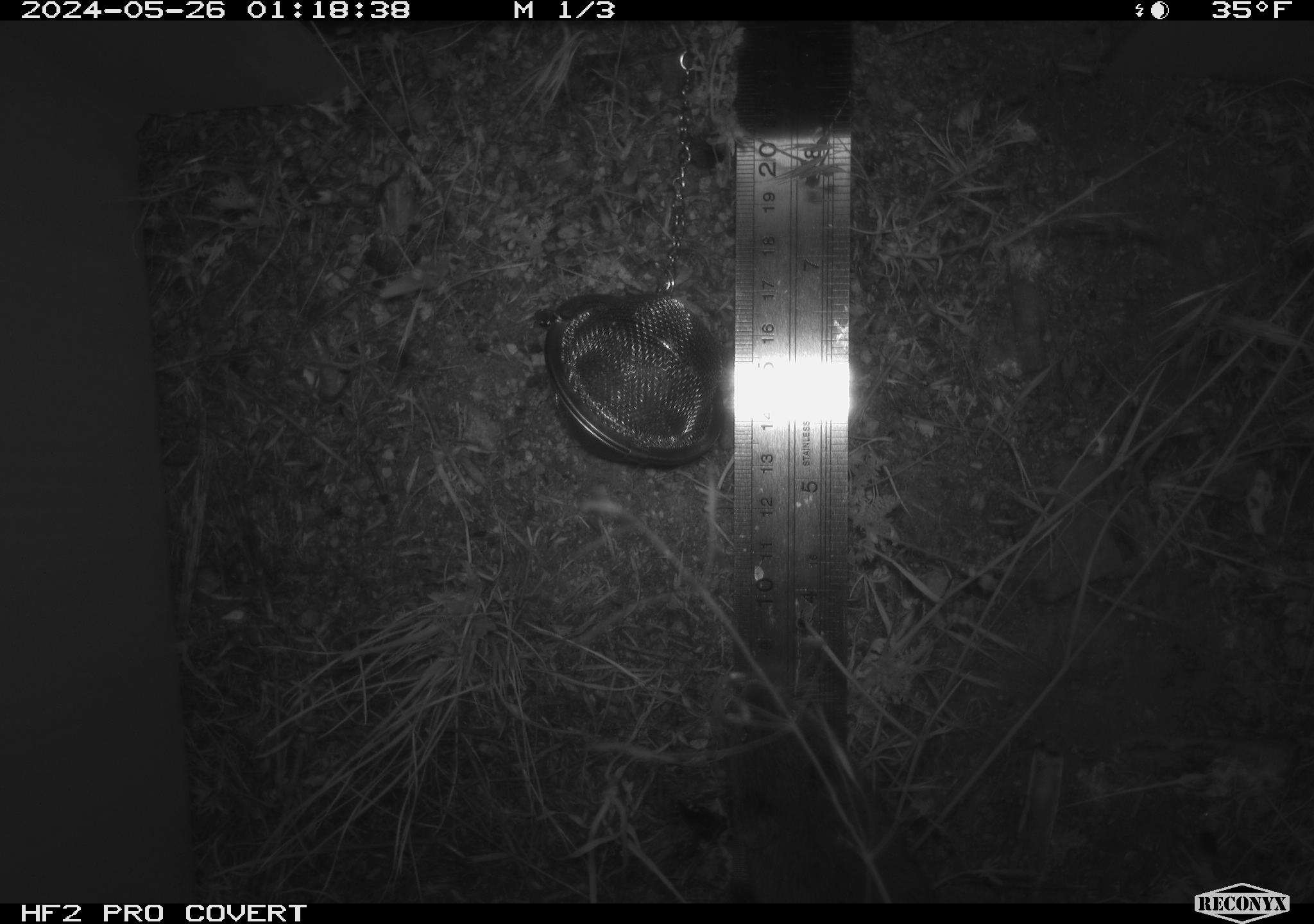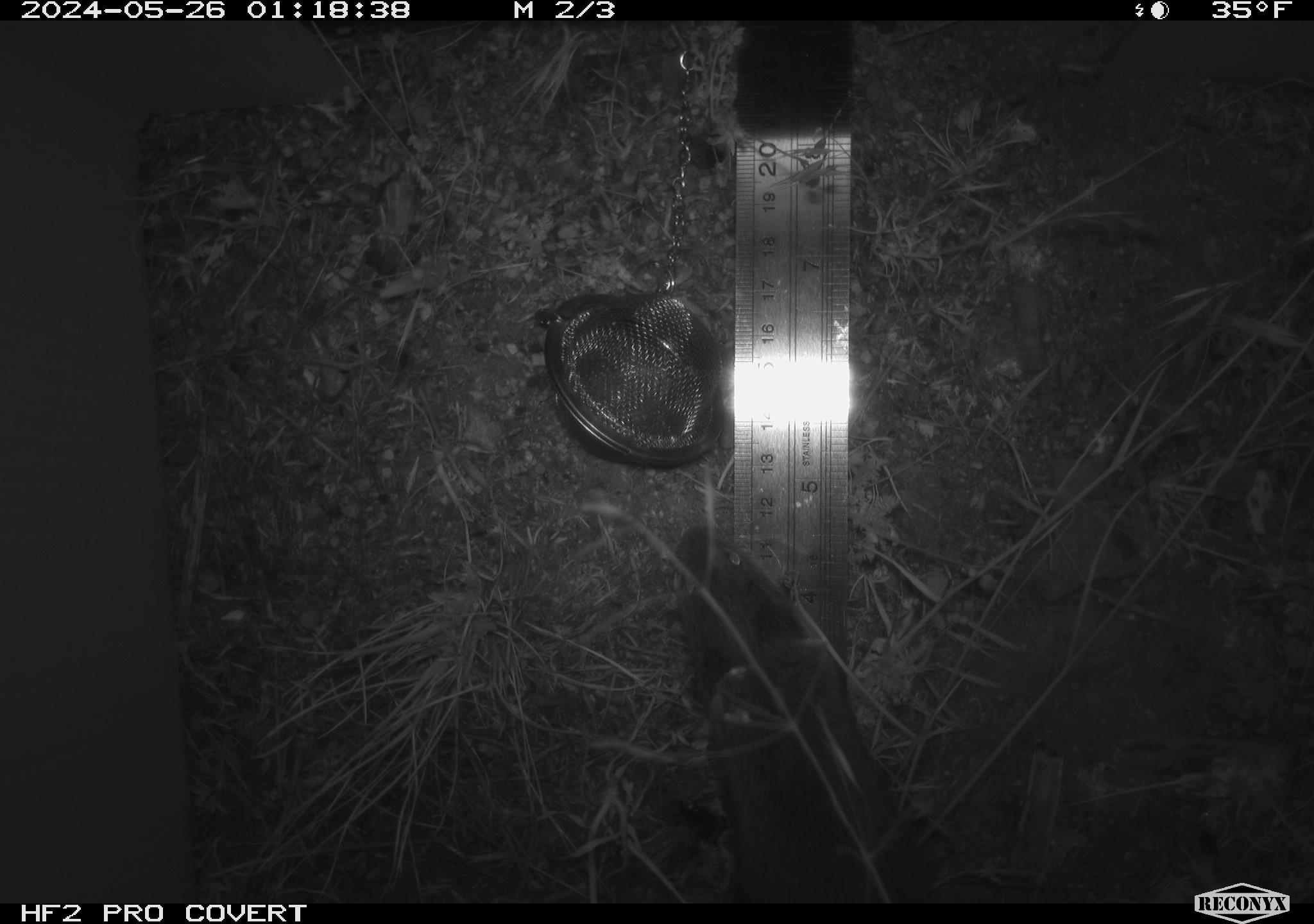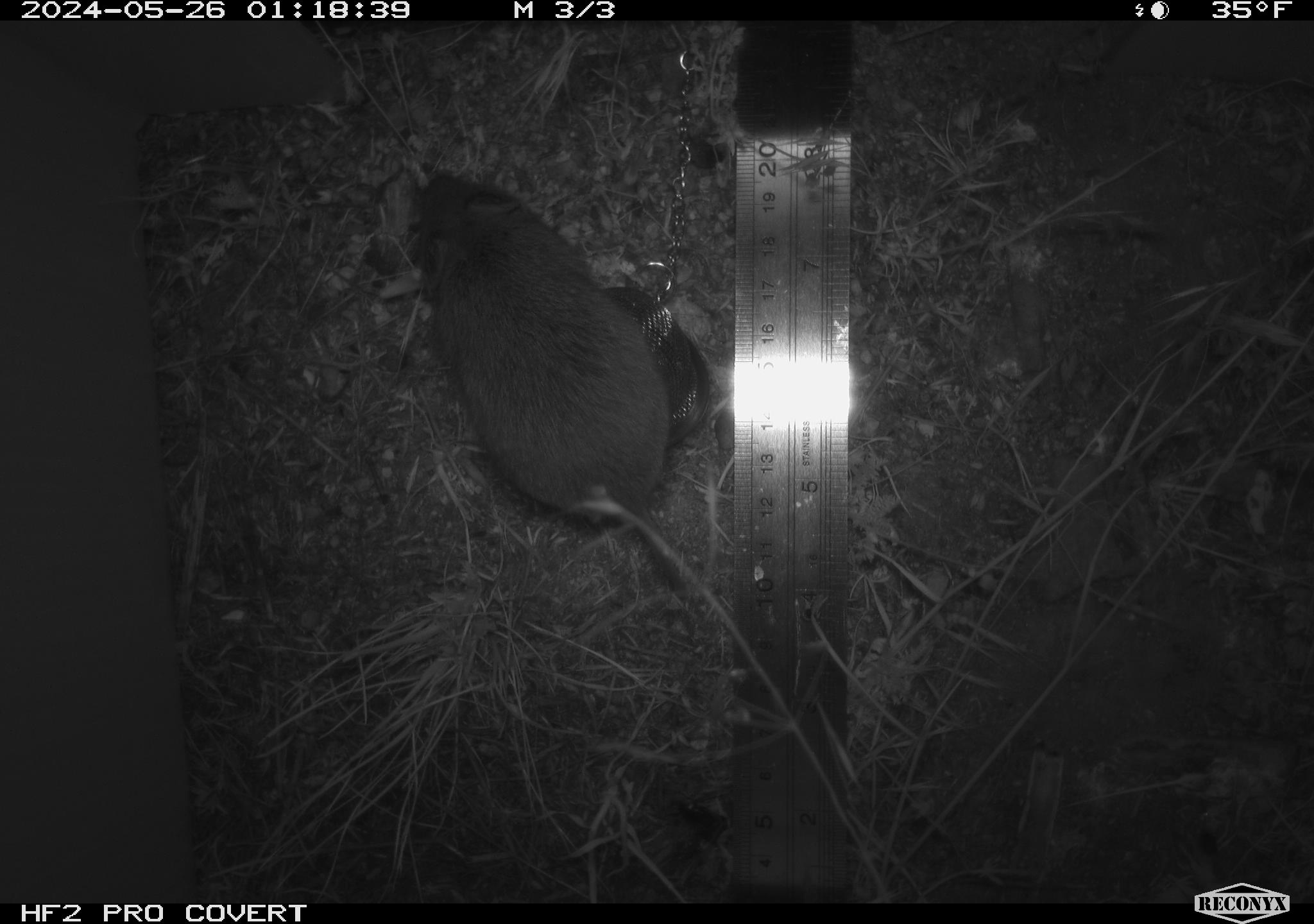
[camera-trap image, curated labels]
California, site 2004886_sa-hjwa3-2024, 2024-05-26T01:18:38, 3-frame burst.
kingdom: Animalia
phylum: Chordata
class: Mammalia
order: Rodentia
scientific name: Rodentia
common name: rodent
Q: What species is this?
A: Rodent (Rodentia).